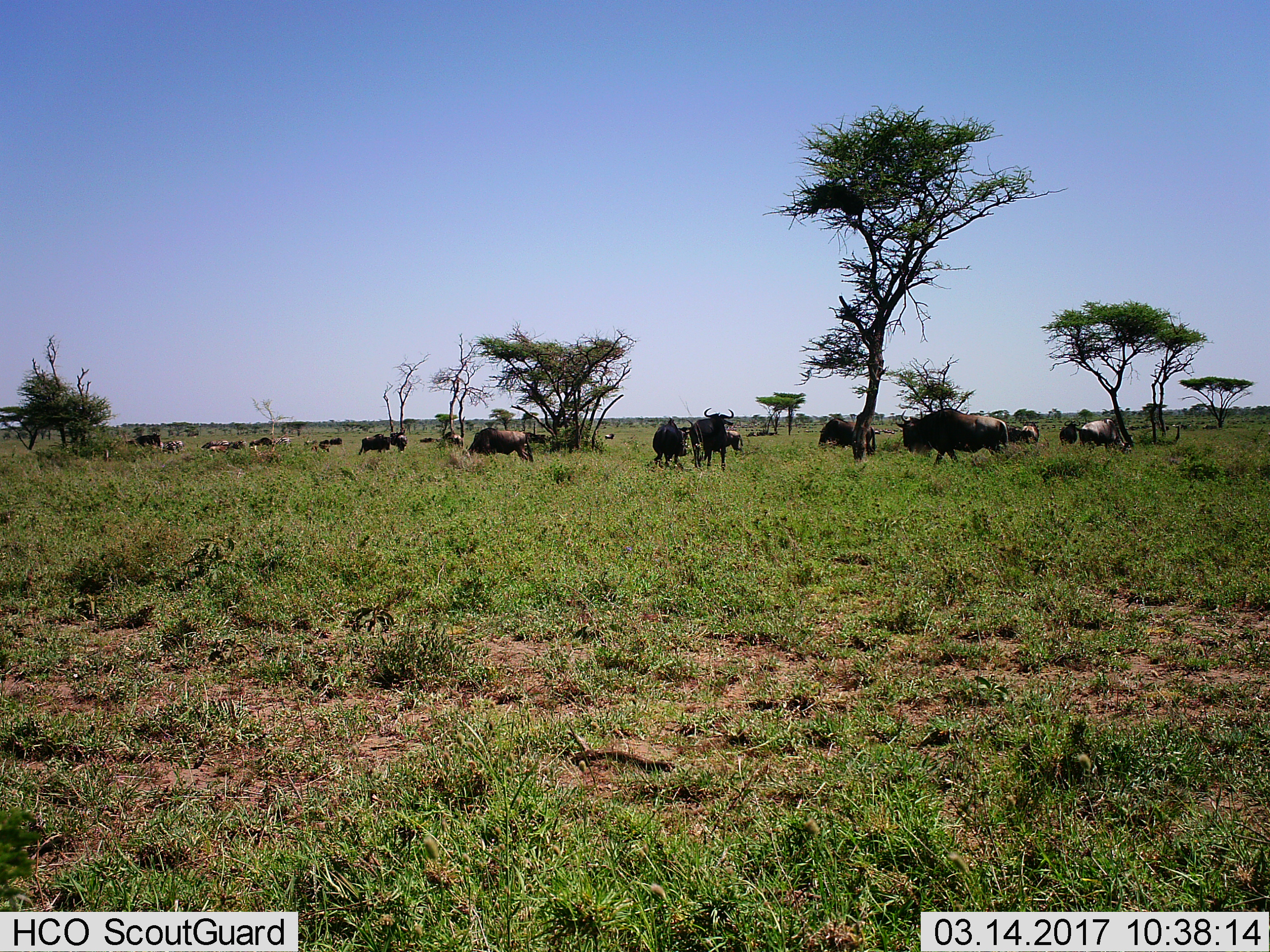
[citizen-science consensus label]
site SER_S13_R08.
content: unidentified animal